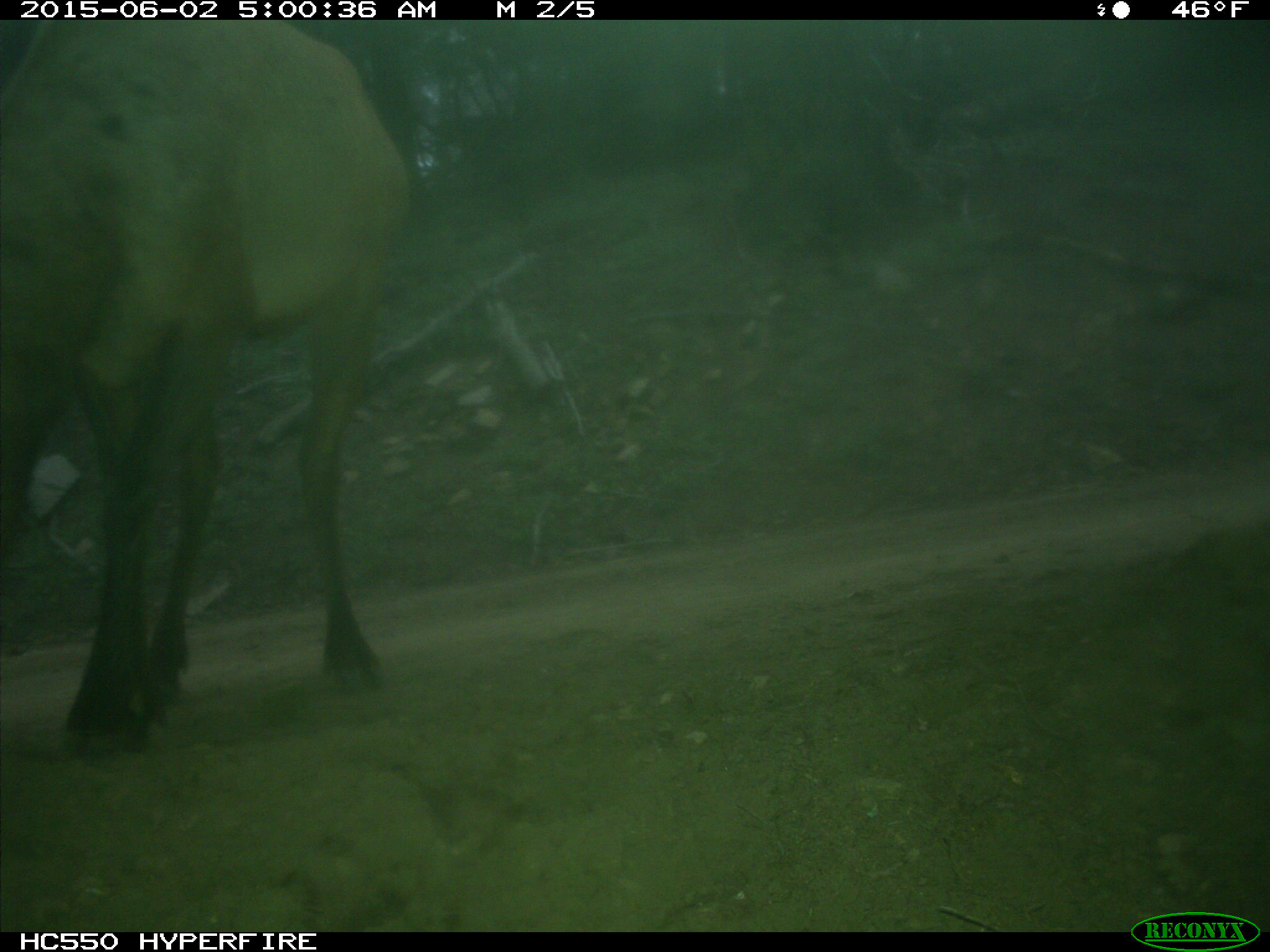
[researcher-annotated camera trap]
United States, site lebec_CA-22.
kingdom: Animalia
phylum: Chordata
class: Mammalia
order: Artiodactyla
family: Cervidae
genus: Cervus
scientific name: Cervus canadensis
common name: elk